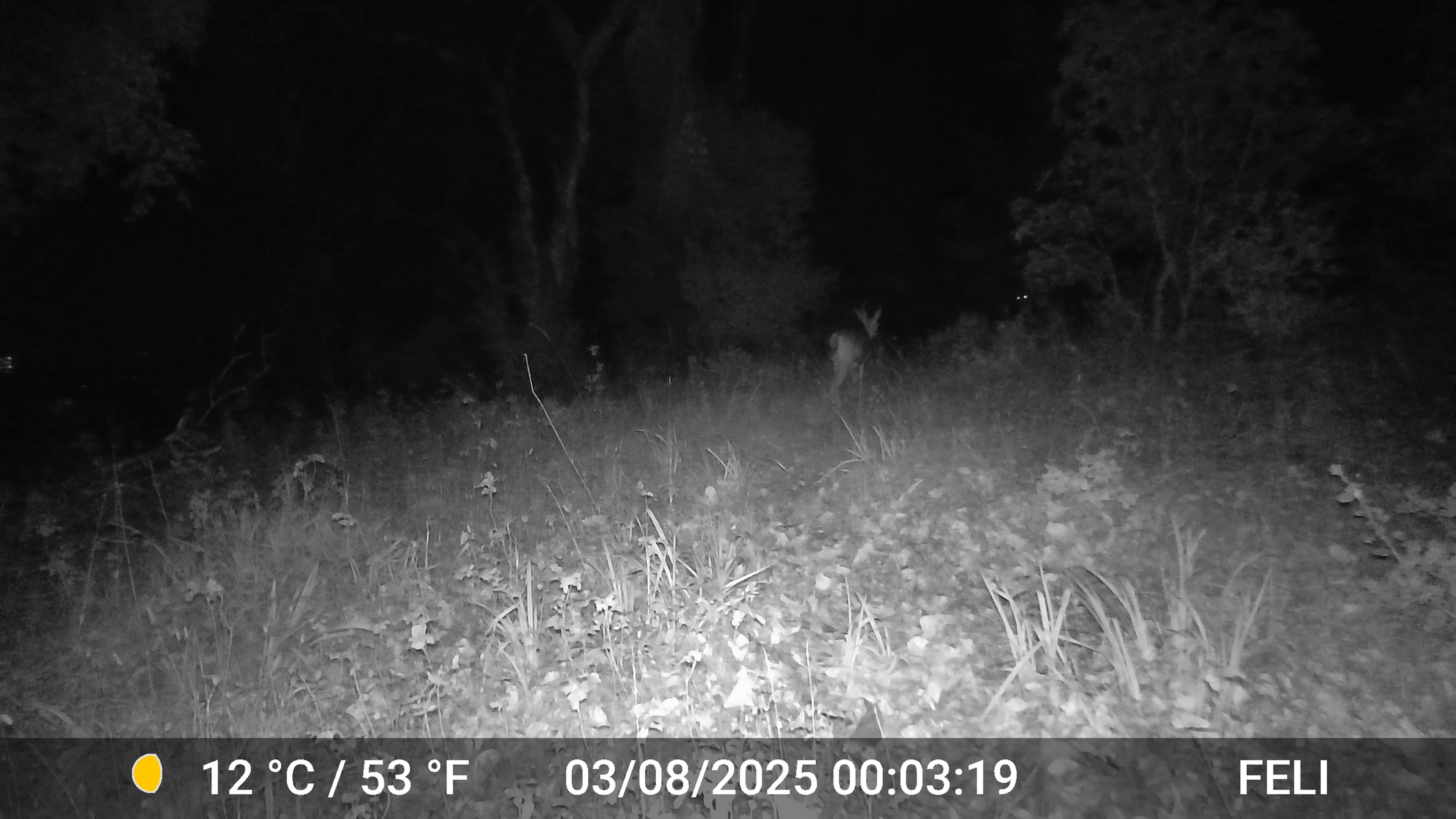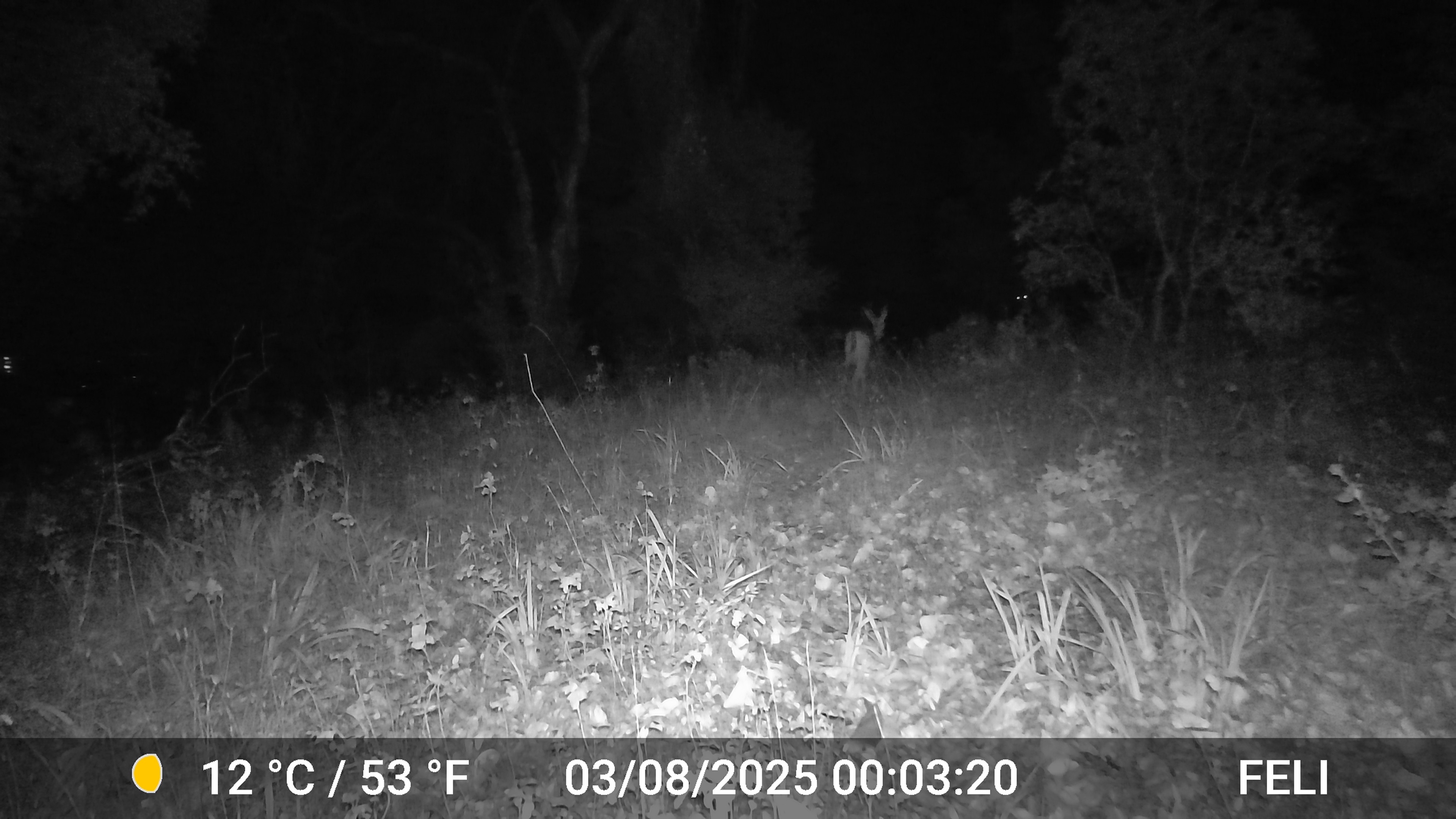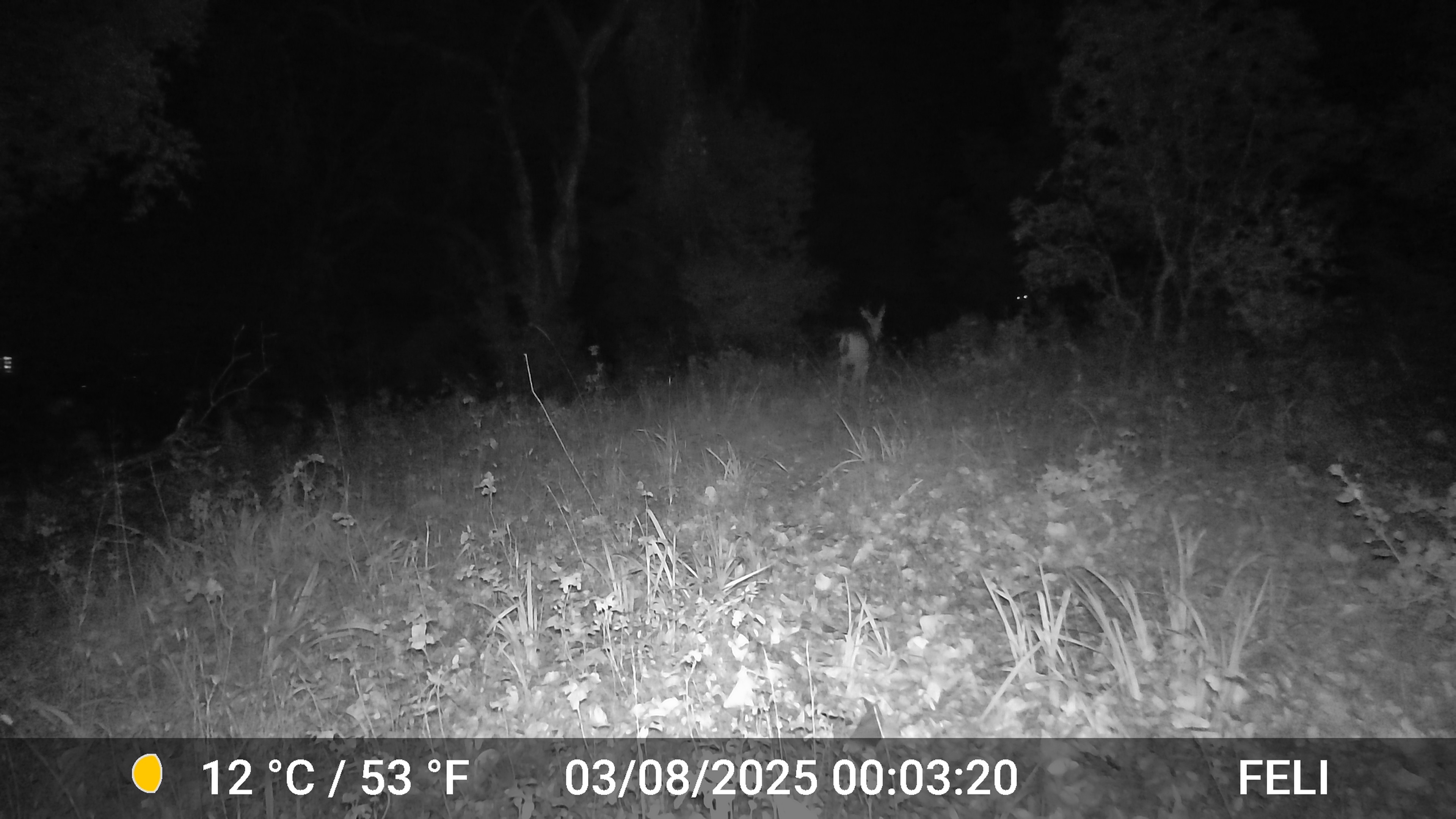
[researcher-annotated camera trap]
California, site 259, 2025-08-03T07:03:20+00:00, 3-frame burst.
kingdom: Animalia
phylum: Chordata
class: Mammalia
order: Artiodactyla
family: Cervidae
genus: Odocoileus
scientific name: Odocoileus hemionus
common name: mule deer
Mule deer (Odocoileus hemionus).